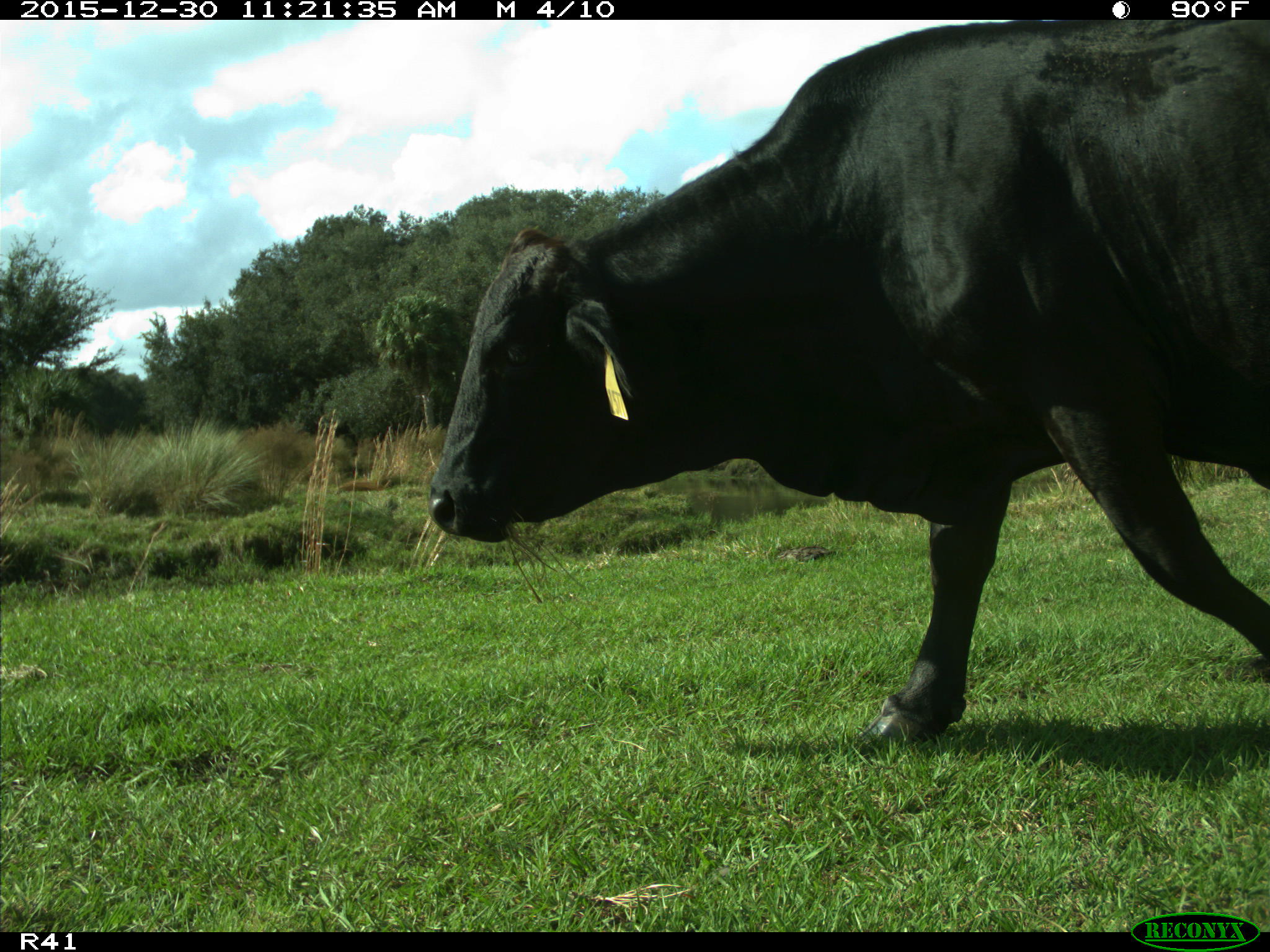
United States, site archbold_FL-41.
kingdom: Animalia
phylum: Chordata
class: Mammalia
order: Artiodactyla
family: Bovidae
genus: Bos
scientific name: Bos taurus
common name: domestic cow